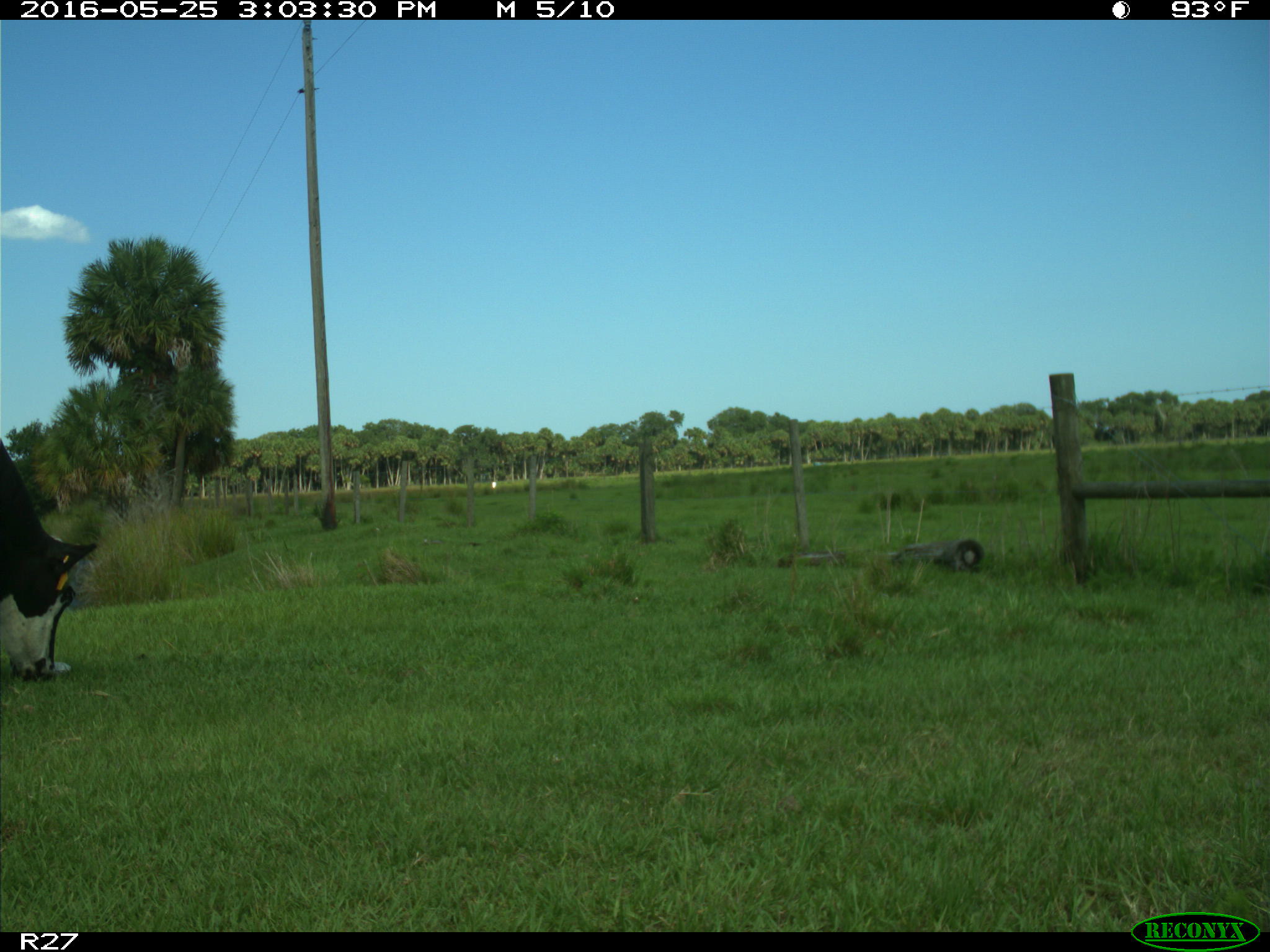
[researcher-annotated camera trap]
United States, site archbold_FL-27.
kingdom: Animalia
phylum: Chordata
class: Mammalia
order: Artiodactyla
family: Bovidae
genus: Bos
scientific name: Bos taurus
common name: domestic cow